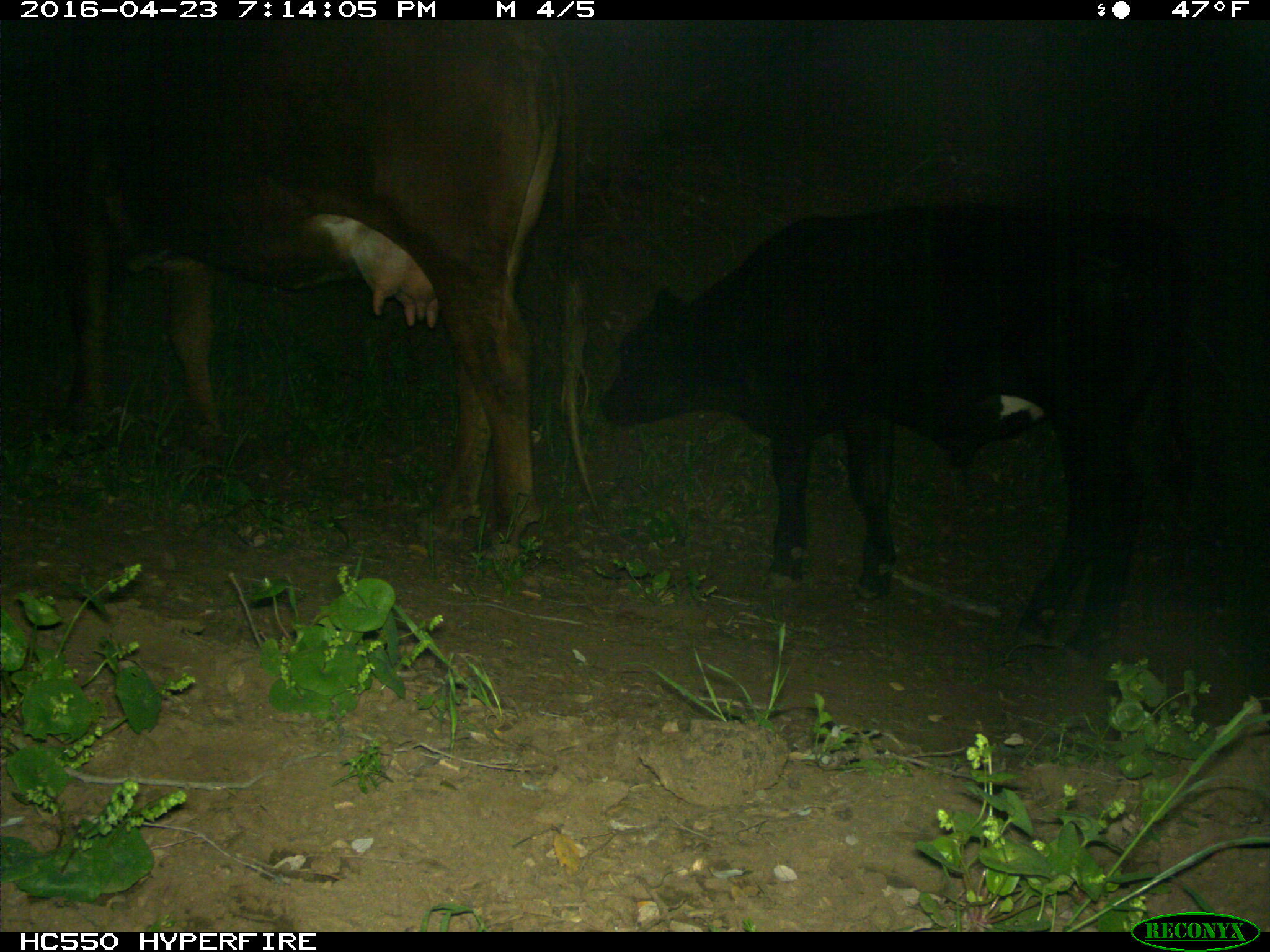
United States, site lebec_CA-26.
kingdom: Animalia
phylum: Chordata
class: Mammalia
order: Artiodactyla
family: Bovidae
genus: Bos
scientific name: Bos taurus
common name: domestic cow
Bos taurus (domestic cow).